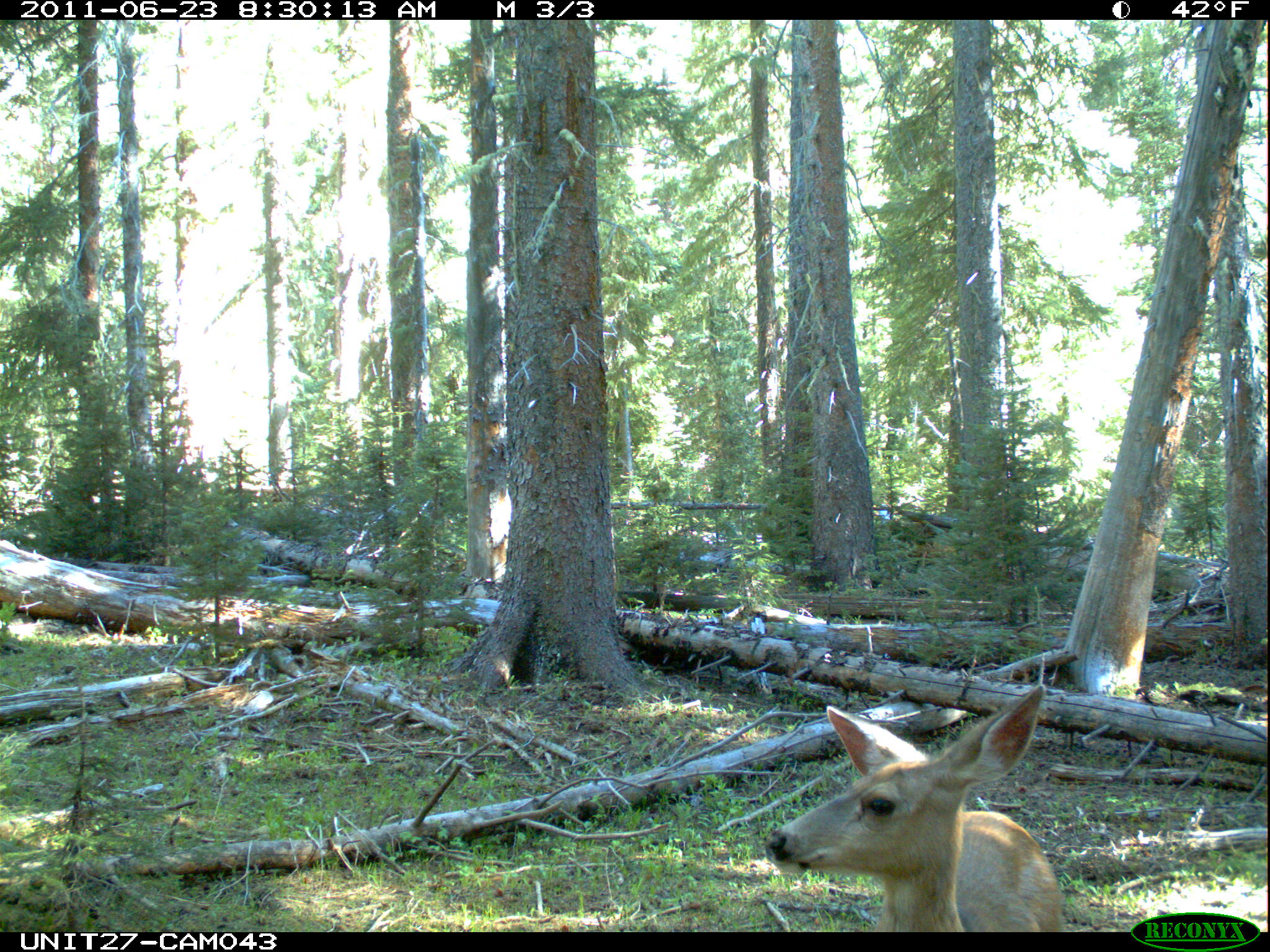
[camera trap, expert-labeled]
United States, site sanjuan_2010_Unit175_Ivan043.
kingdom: Animalia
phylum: Chordata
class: Mammalia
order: Artiodactyla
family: Cervidae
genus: Odocoileus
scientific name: Odocoileus hemionus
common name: mule deer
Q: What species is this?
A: Odocoileus hemionus (mule deer).